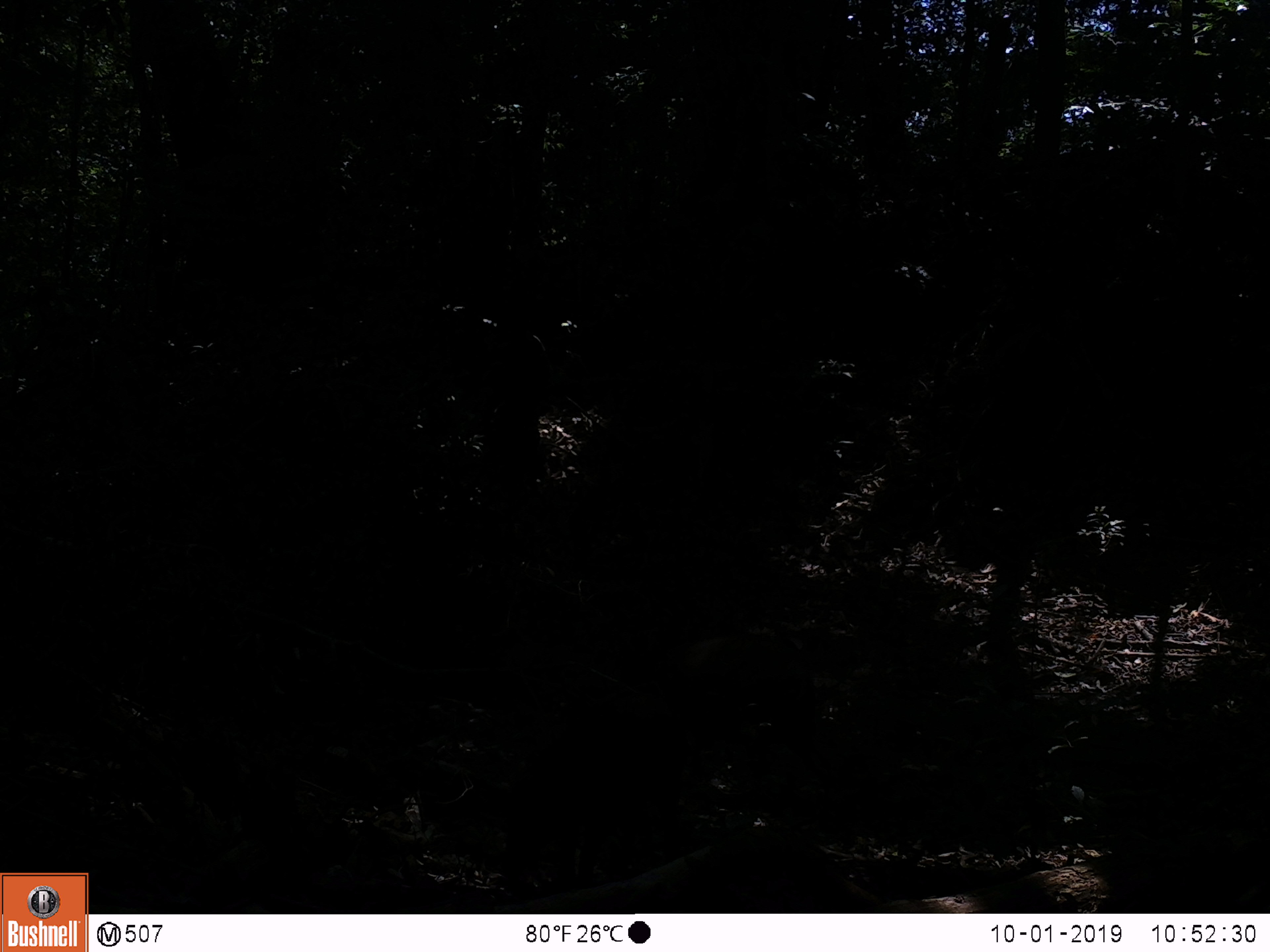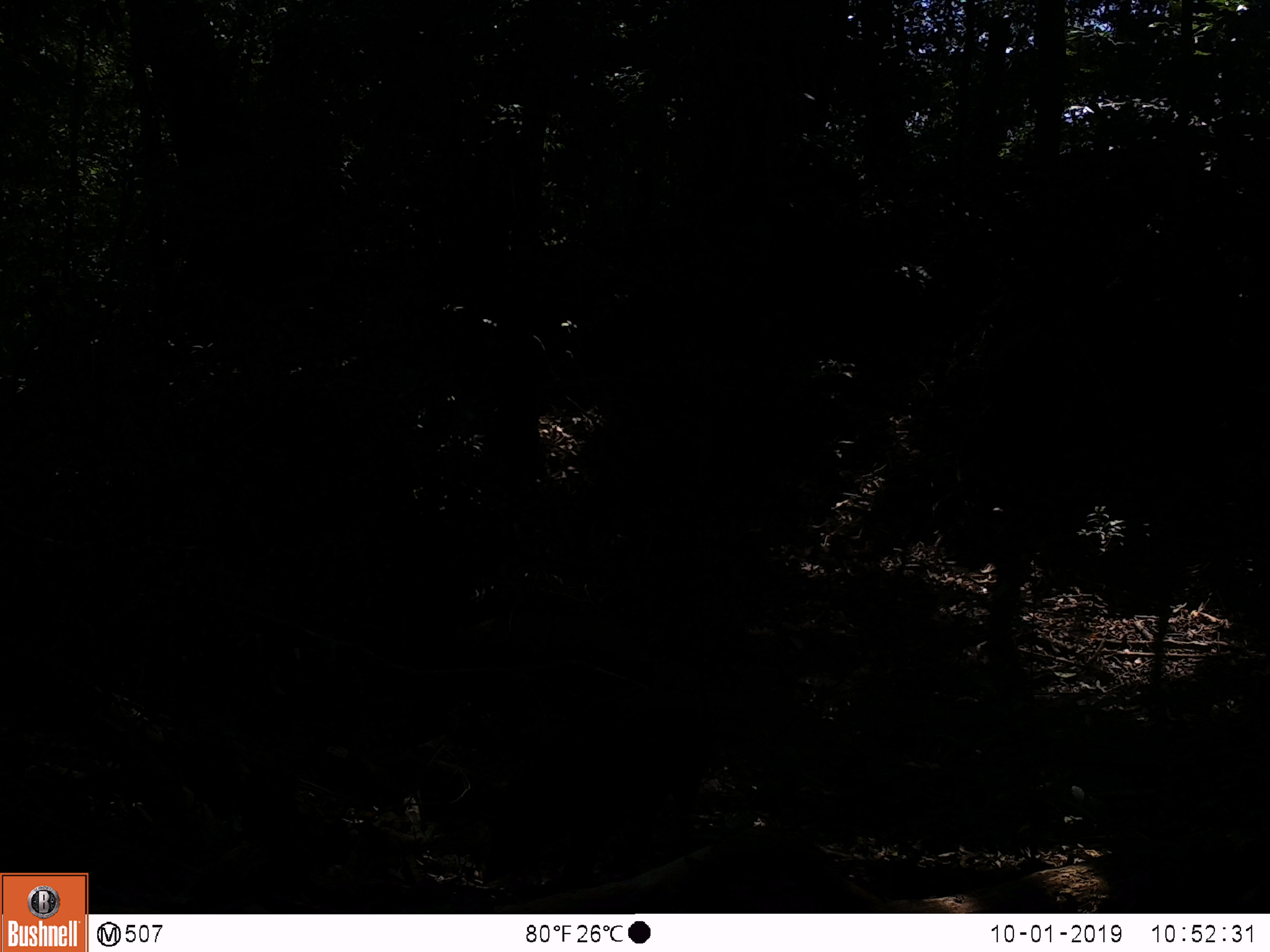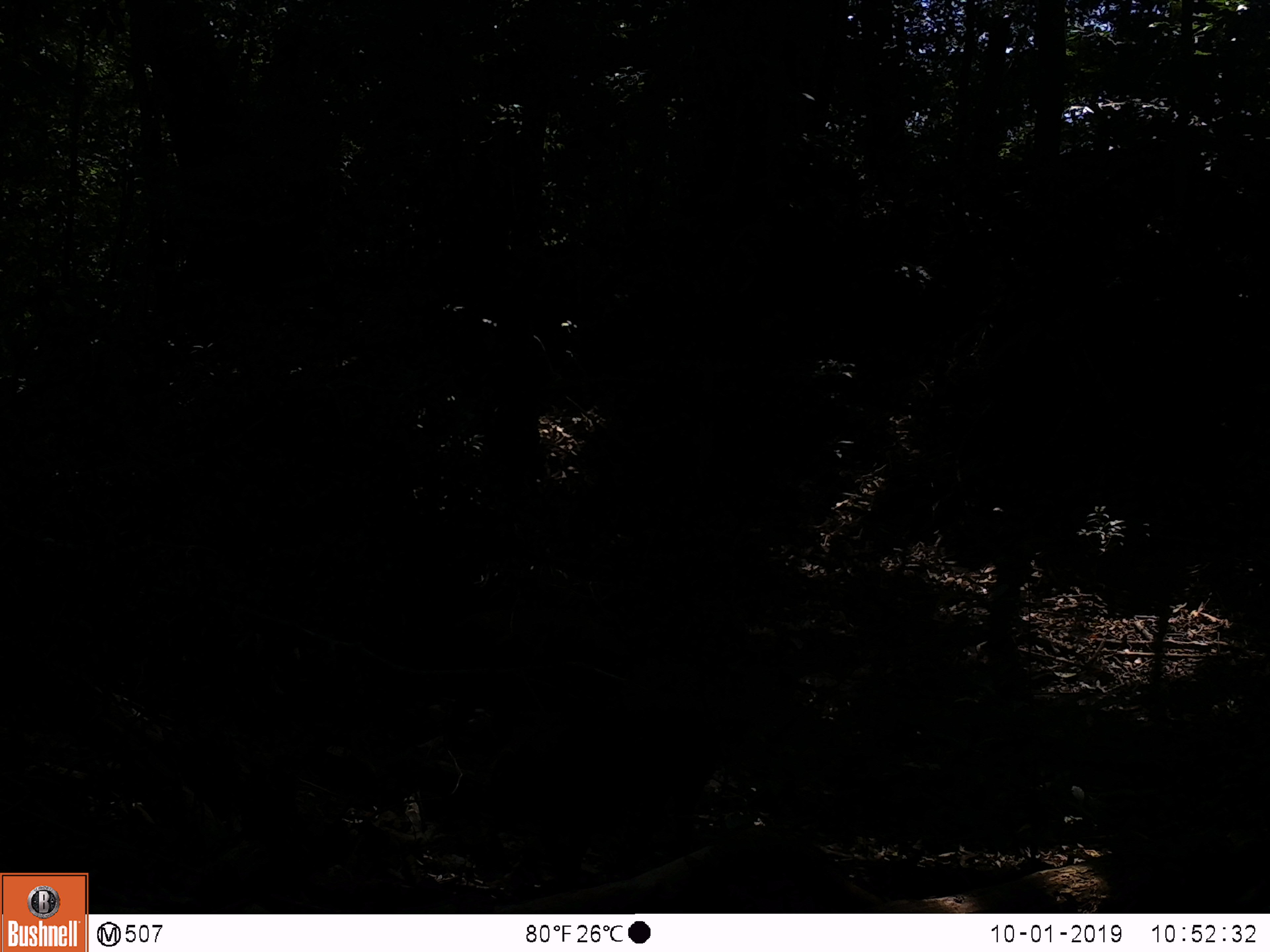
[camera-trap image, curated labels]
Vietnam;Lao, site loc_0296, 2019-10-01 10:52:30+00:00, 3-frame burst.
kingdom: Animalia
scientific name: Animalia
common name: animal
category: unidentified animal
Unidentified animal (animal) (Animalia). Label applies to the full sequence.